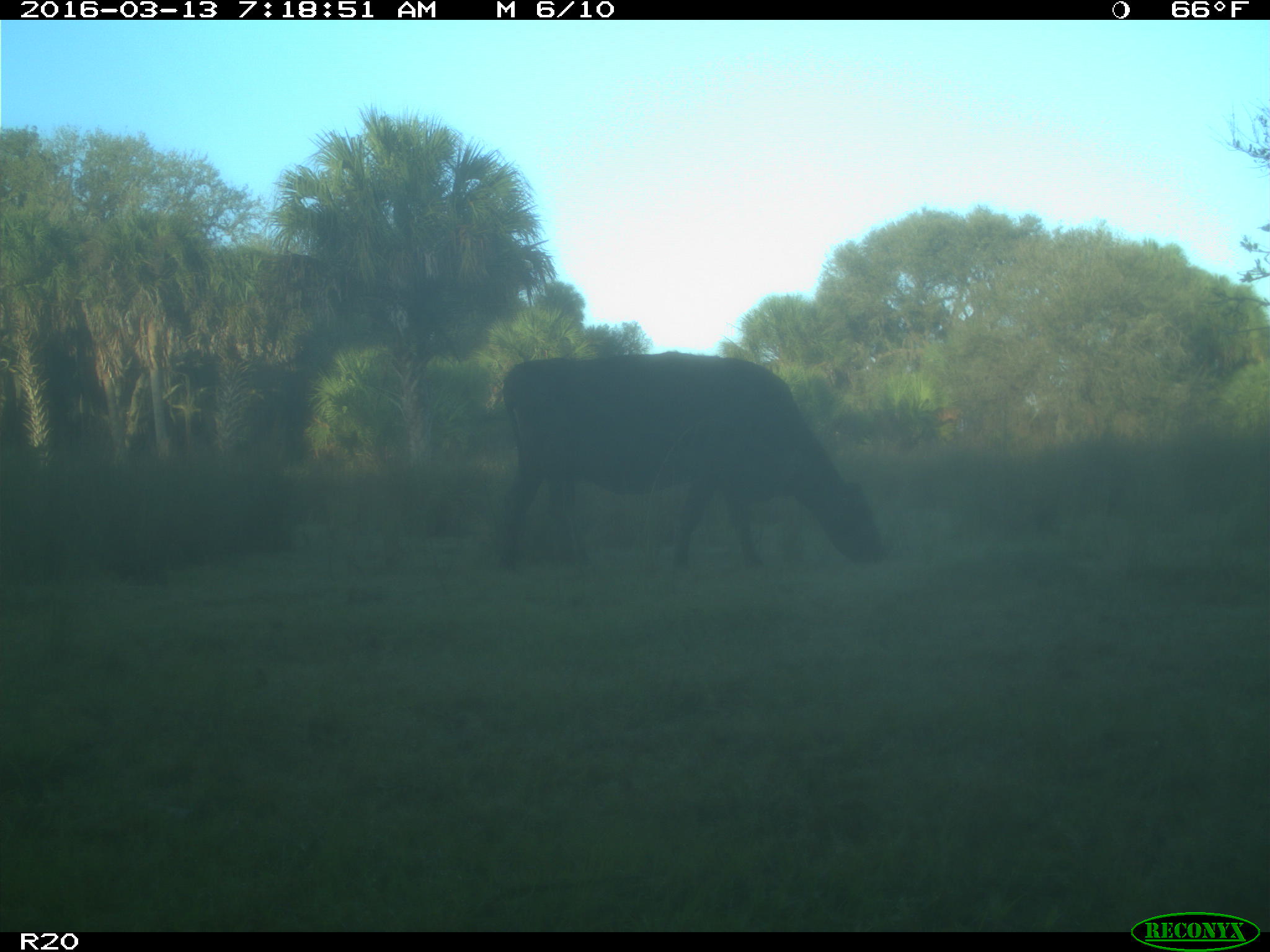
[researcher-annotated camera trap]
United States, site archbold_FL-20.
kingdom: Animalia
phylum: Chordata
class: Mammalia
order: Artiodactyla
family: Bovidae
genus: Bos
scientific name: Bos taurus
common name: domestic cow